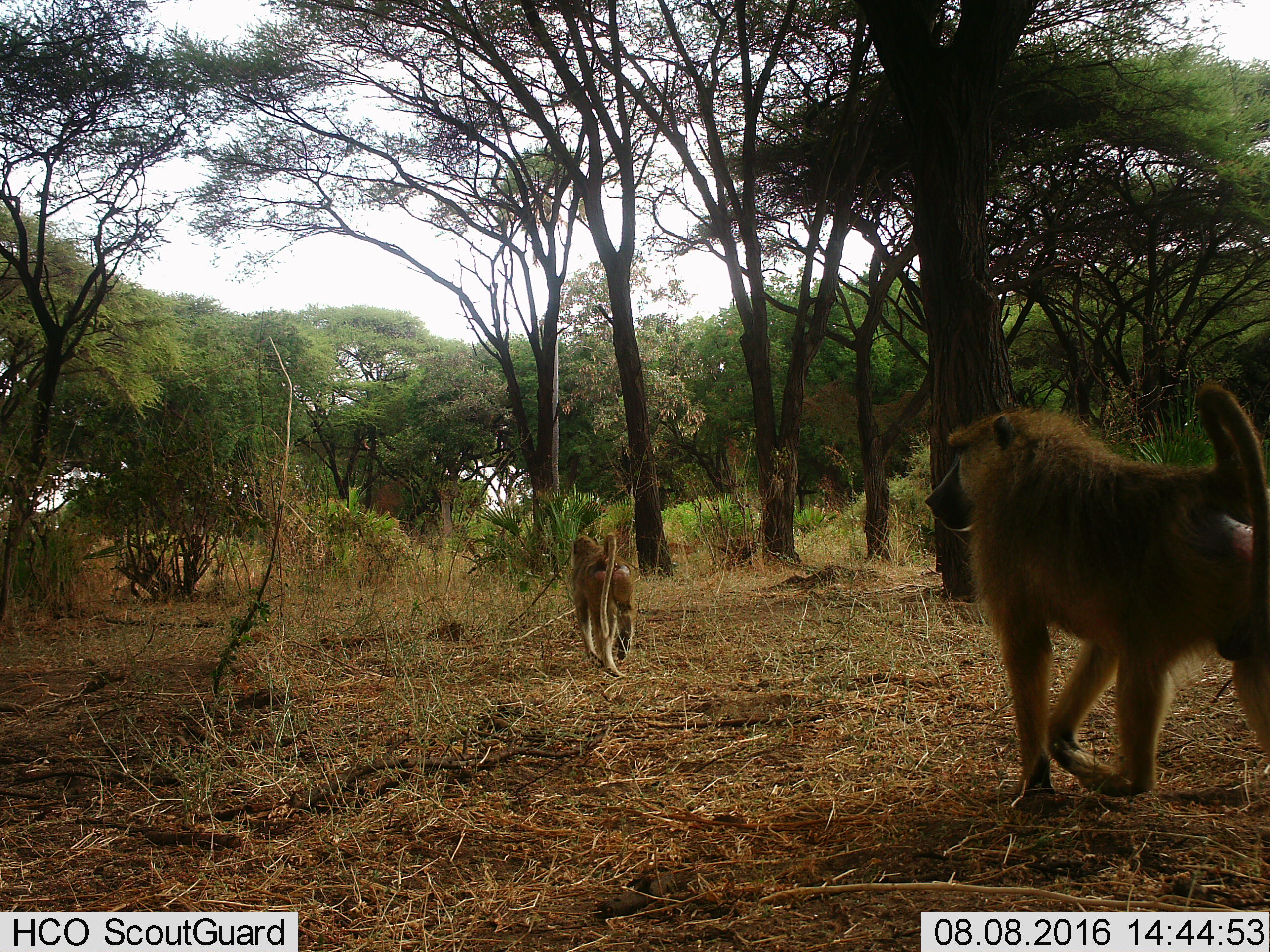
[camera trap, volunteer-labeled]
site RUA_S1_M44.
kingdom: Animalia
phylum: Chordata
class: Mammalia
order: Primates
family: Cercopithecidae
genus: Papio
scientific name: Papio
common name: baboon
Baboon (Papio), count 2. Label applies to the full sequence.